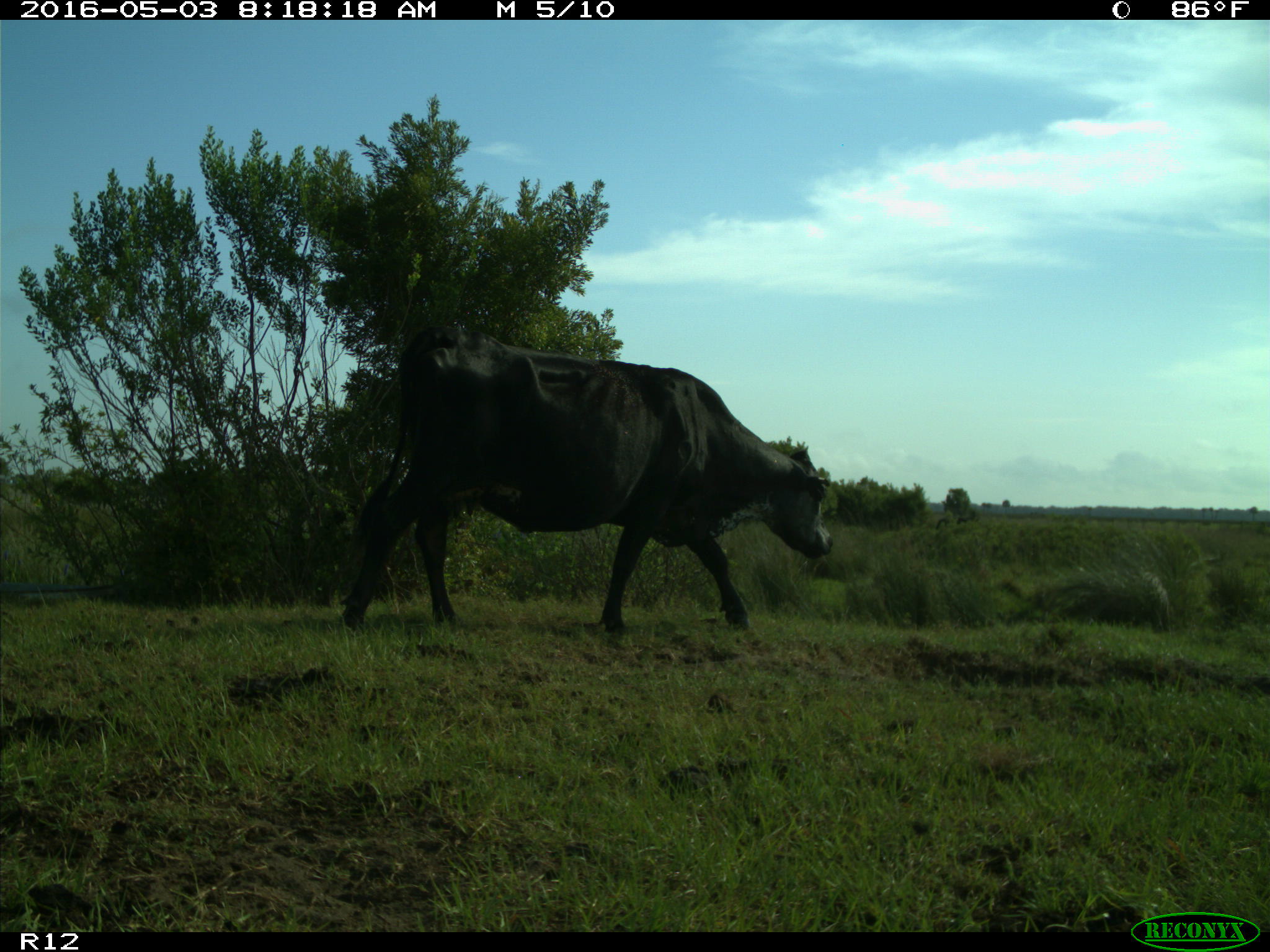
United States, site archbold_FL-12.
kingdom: Animalia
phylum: Chordata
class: Mammalia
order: Artiodactyla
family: Bovidae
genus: Bos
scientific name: Bos taurus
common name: domestic cow